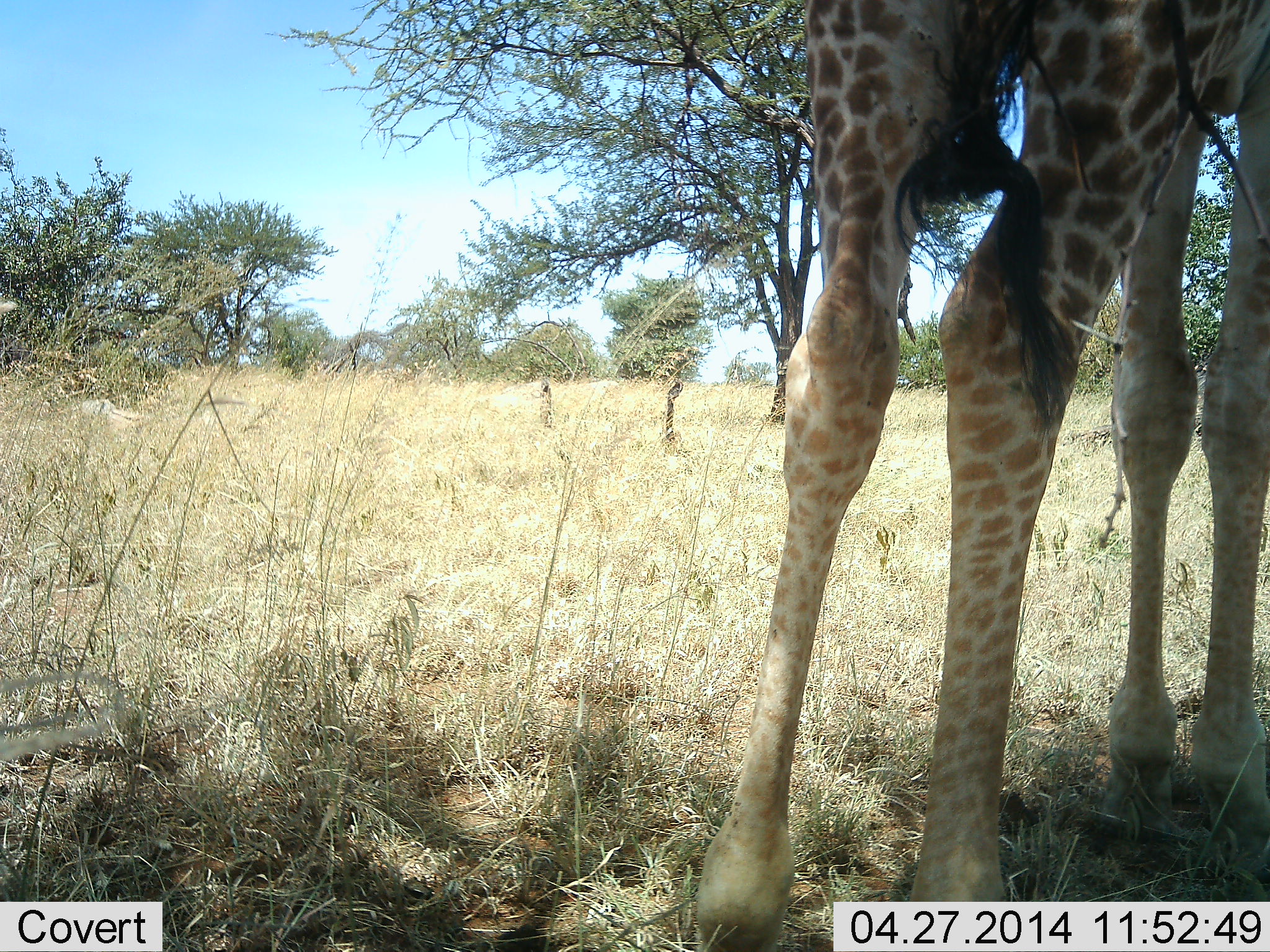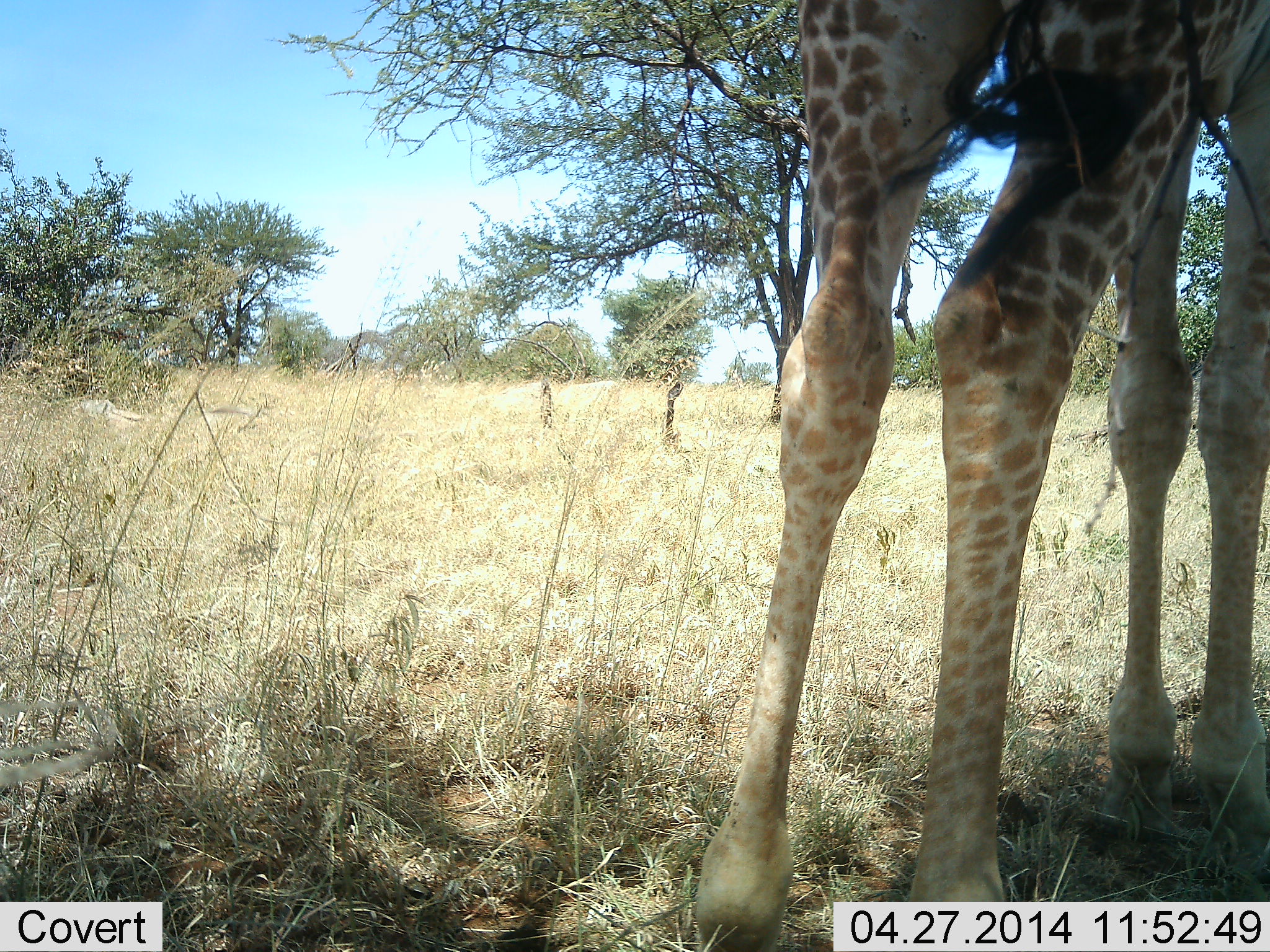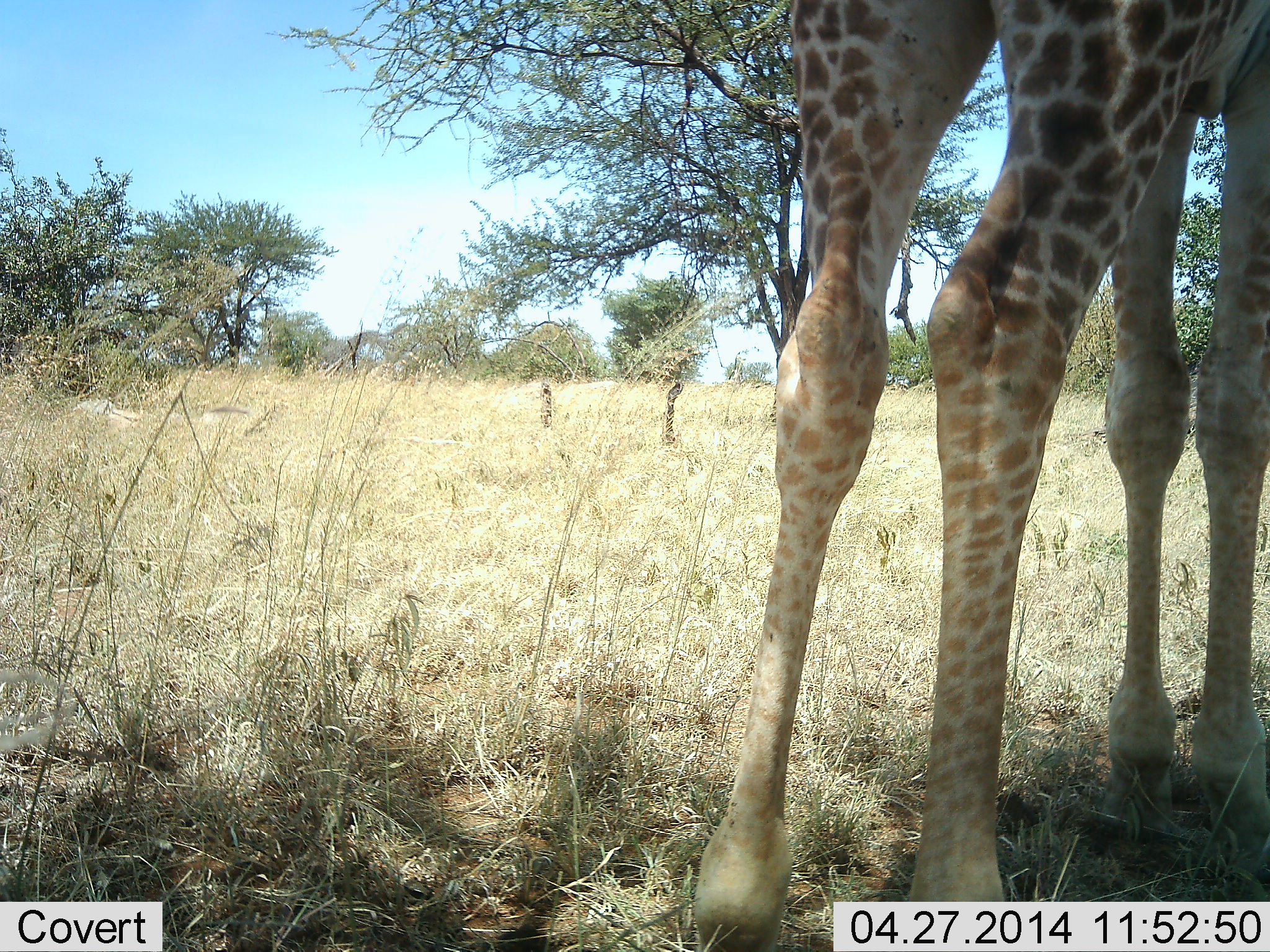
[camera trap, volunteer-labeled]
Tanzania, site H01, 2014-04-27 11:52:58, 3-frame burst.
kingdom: Animalia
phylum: Chordata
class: Mammalia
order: Artiodactyla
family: Giraffidae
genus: Giraffa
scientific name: Giraffa camelopardalis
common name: giraffe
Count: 1.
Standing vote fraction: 90%.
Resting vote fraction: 10%.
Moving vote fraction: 0%.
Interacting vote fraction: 0%.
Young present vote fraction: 0%.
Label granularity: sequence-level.